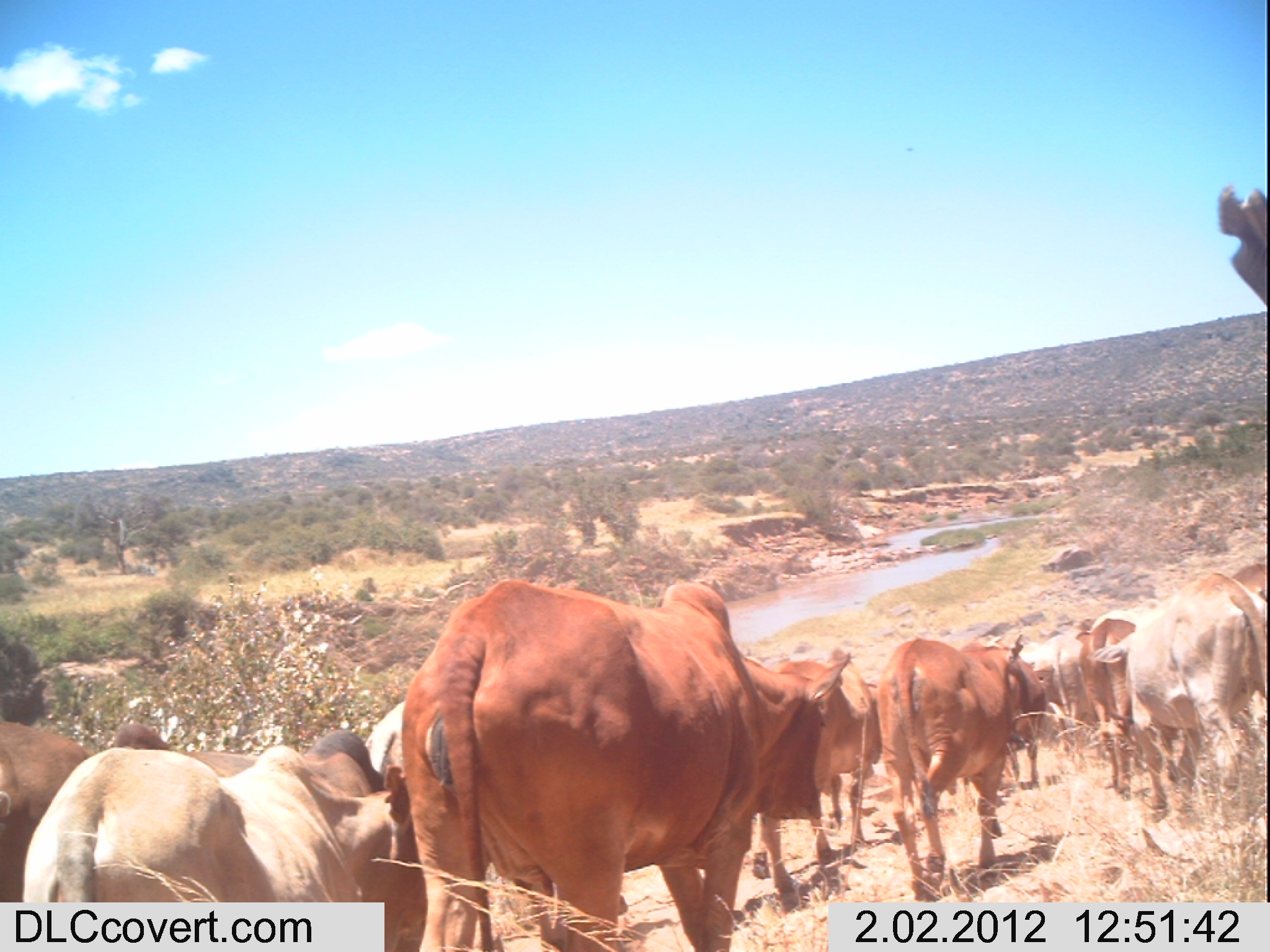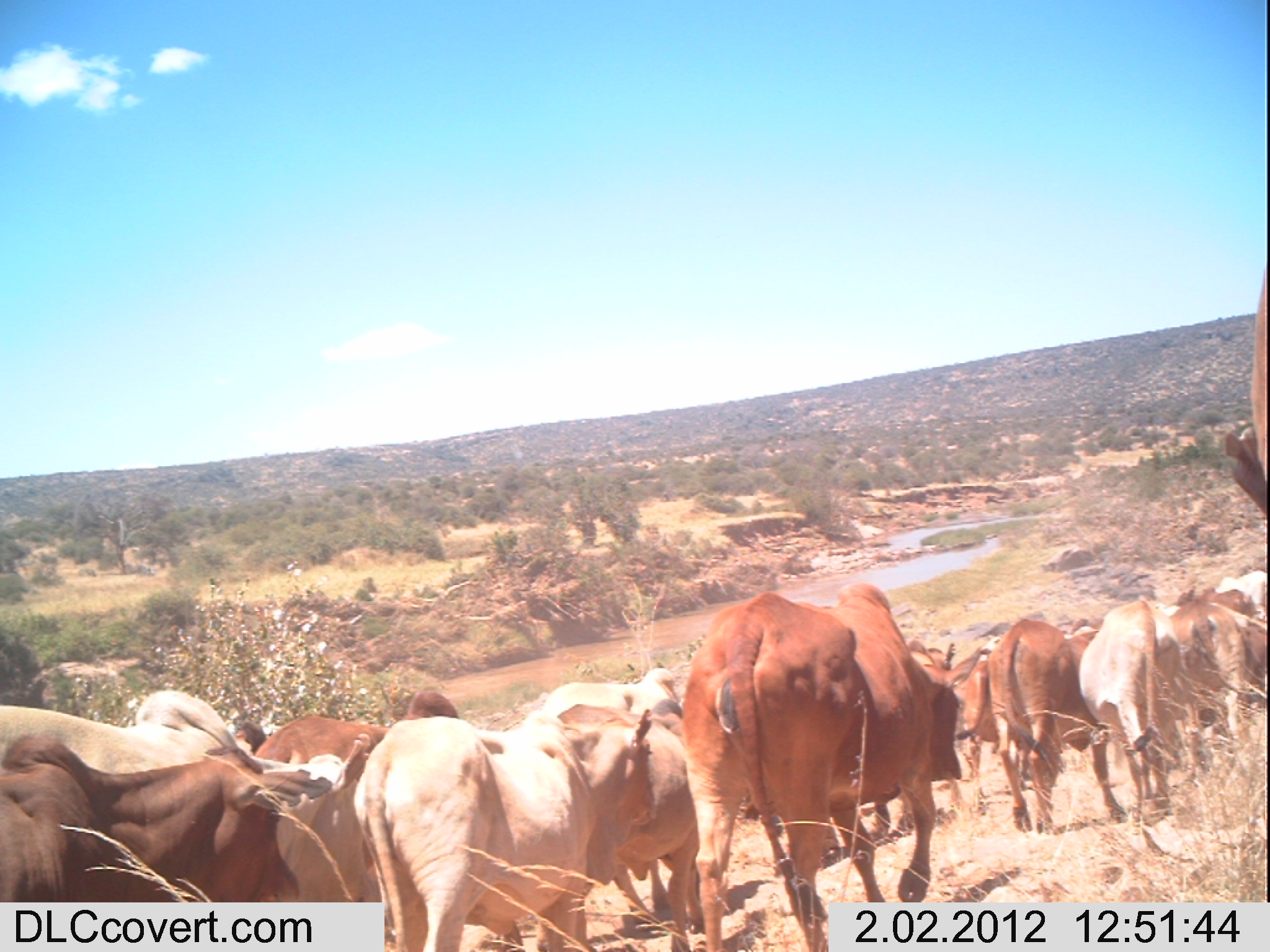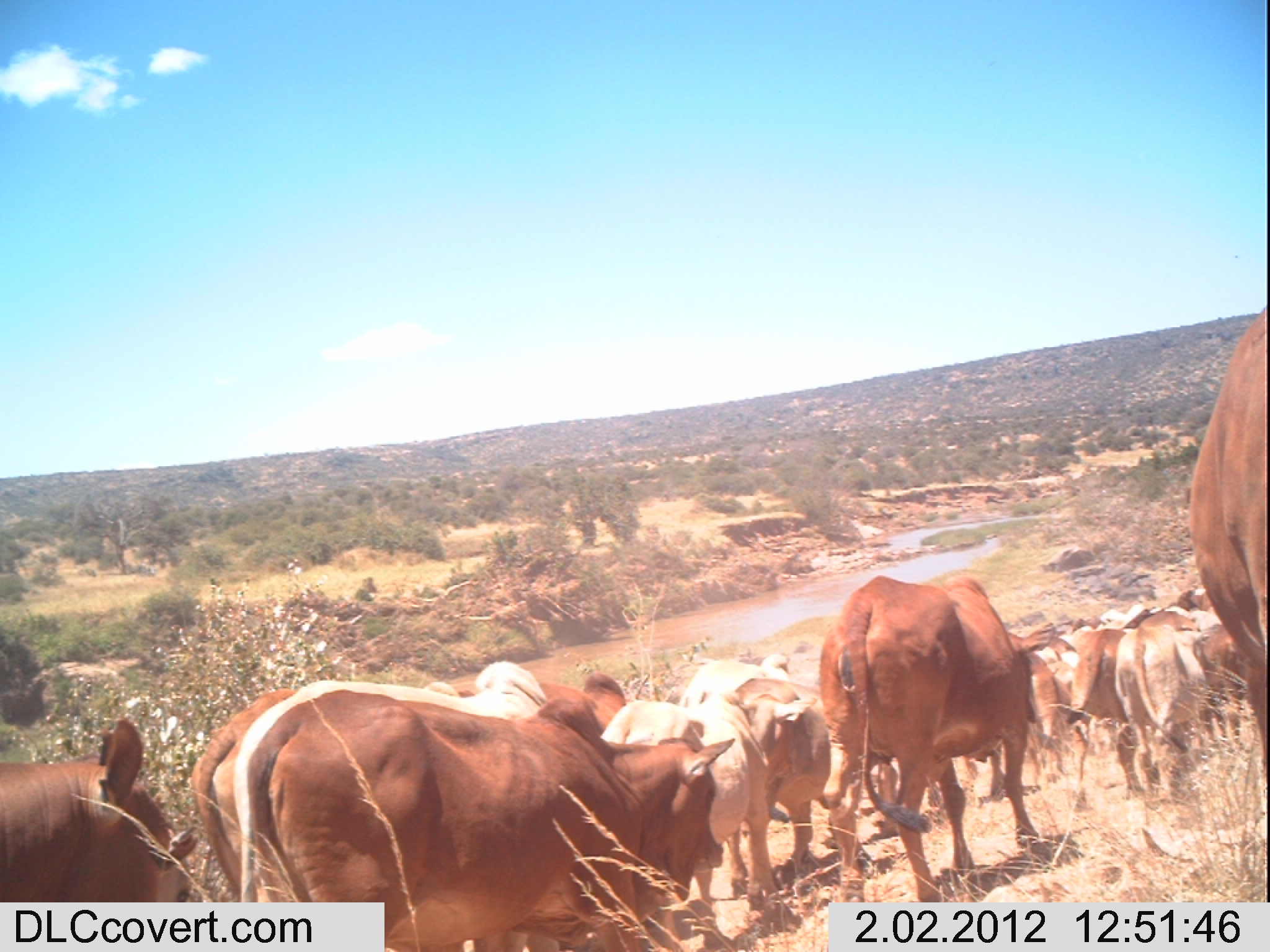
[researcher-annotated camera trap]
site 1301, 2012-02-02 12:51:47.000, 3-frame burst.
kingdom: Animalia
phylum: Chordata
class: Mammalia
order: Artiodactyla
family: Bovidae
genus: Bos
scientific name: Bos taurus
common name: domestic cattle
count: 12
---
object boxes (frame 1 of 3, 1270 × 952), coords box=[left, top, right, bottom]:
bos taurus: box=[402, 579, 851, 952]; box=[24, 744, 402, 899]; box=[1086, 572, 1267, 821]; box=[877, 634, 1021, 902]; box=[177, 729, 422, 880]; box=[759, 645, 883, 913]; box=[1, 717, 171, 903]; box=[959, 641, 1047, 798]; box=[1075, 617, 1136, 795]; box=[1034, 634, 1085, 739]; box=[363, 700, 405, 778]; box=[1090, 599, 1163, 633]; box=[986, 634, 1043, 670]; box=[1232, 563, 1268, 603]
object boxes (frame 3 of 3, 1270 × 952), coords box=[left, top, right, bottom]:
group: box=[0, 301, 1270, 952]